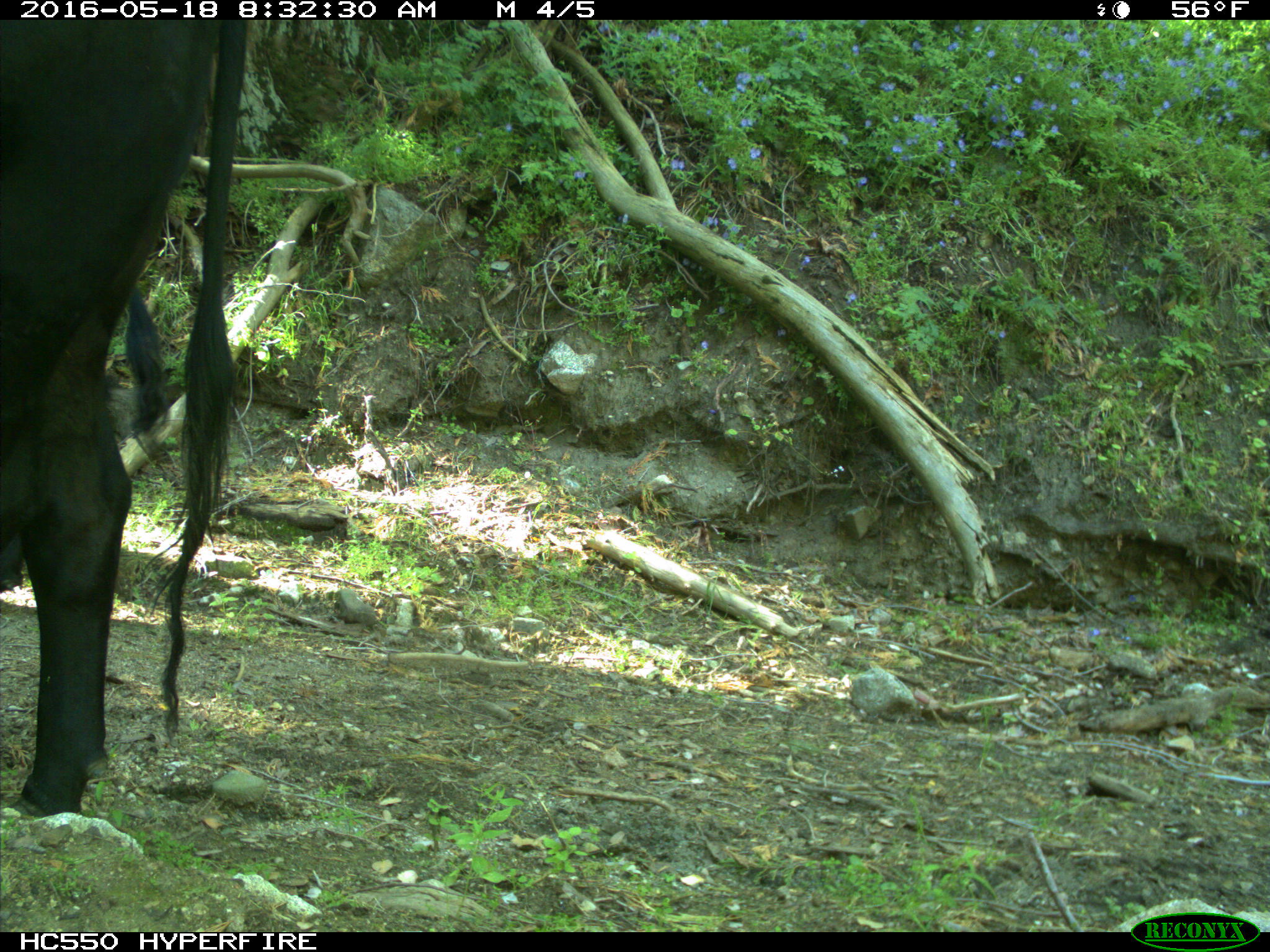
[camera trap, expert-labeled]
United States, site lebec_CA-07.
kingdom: Animalia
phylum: Chordata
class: Mammalia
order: Artiodactyla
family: Bovidae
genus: Bos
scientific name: Bos taurus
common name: domestic cow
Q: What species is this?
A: Bos taurus (domestic cow).